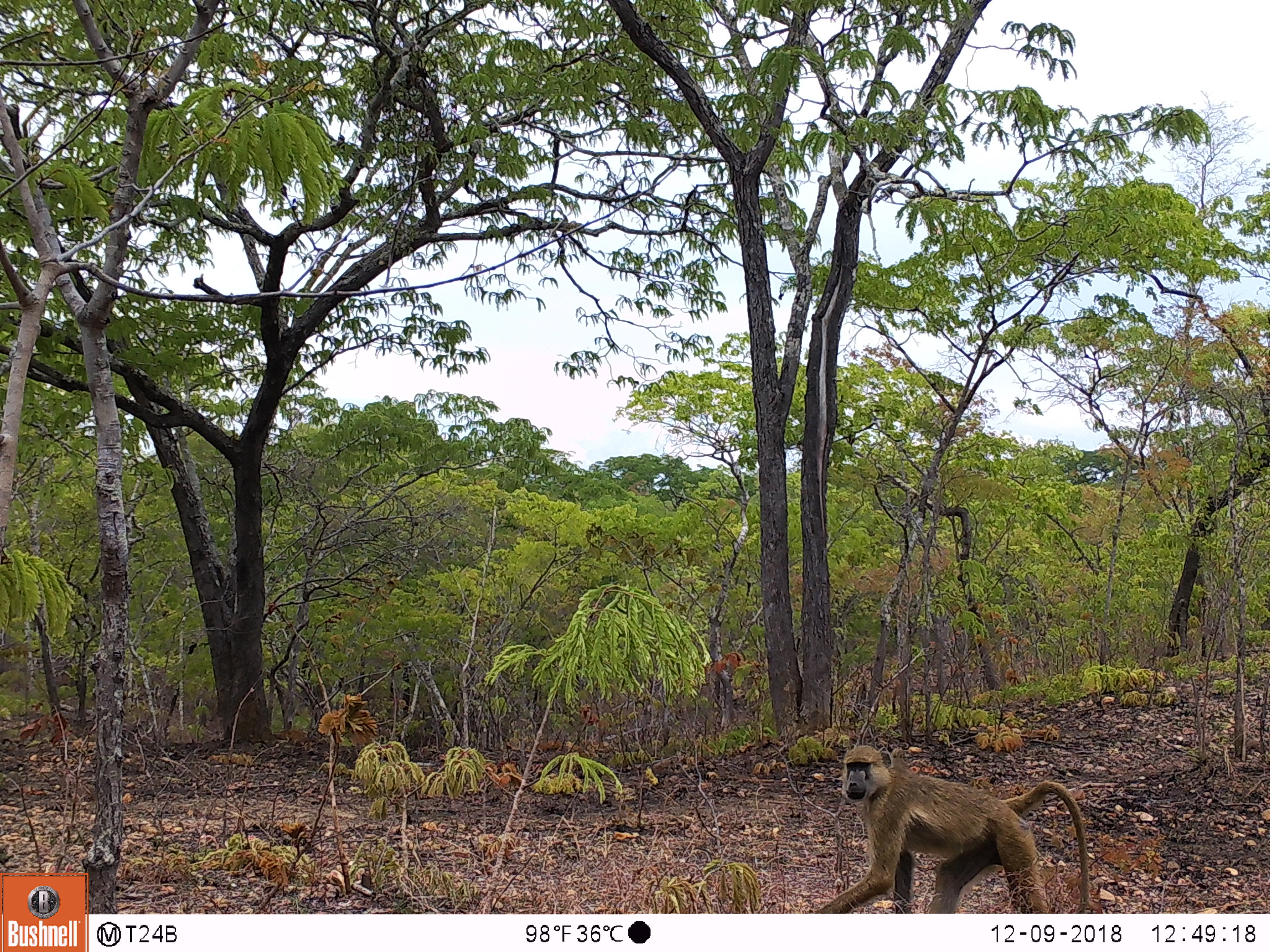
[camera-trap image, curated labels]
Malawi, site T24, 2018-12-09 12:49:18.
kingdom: Animalia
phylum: Chordata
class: Mammalia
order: Primates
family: Cercopithecidae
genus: Papio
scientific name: Papio cynocephalus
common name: yellow baboon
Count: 1.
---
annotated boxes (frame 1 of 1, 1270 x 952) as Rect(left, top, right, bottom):
yellow baboon: Rect(784, 735, 1108, 906)